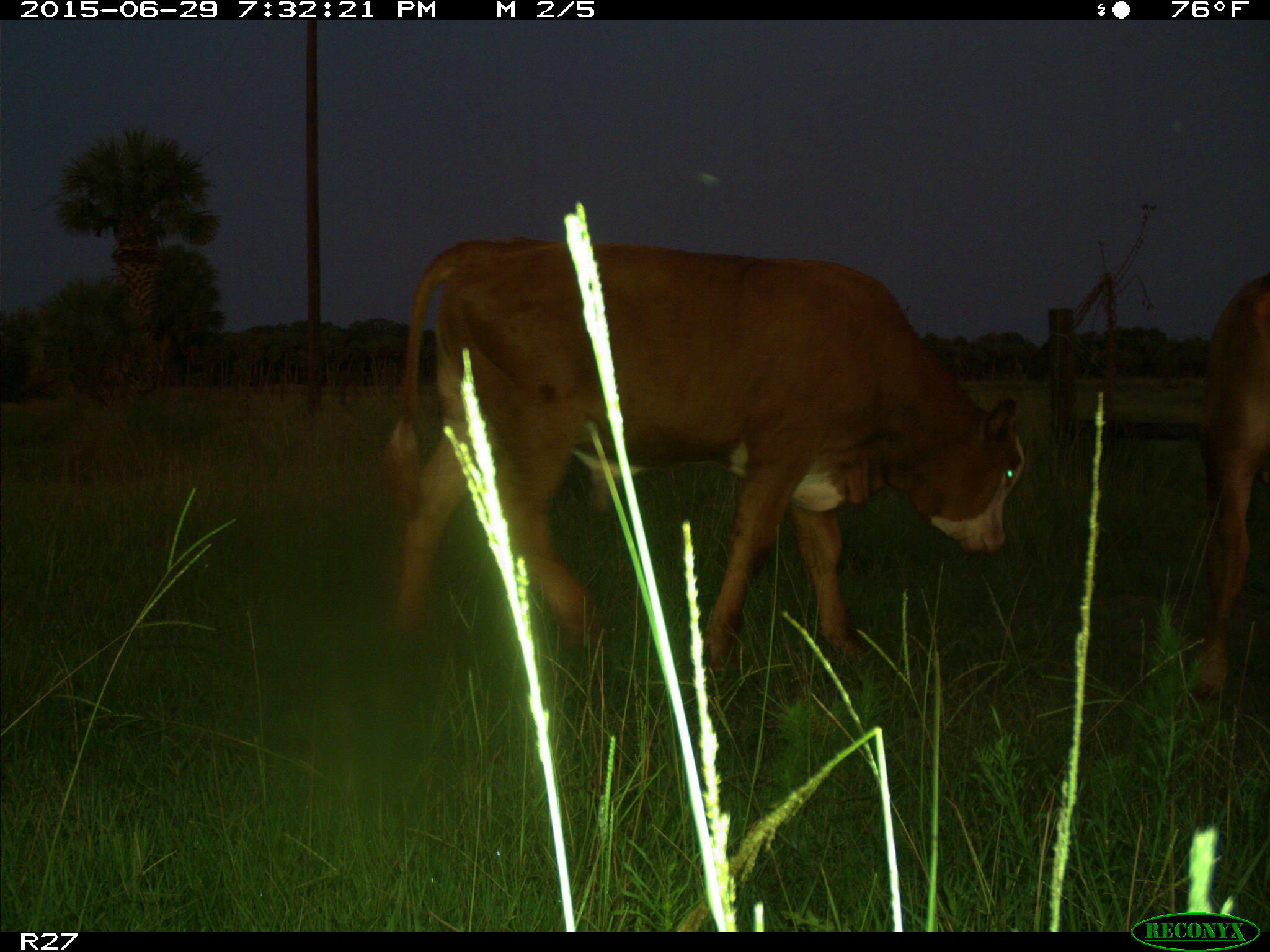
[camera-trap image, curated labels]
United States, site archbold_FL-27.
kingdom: Animalia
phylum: Chordata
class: Mammalia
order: Artiodactyla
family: Bovidae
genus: Bos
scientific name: Bos taurus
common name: domestic cow